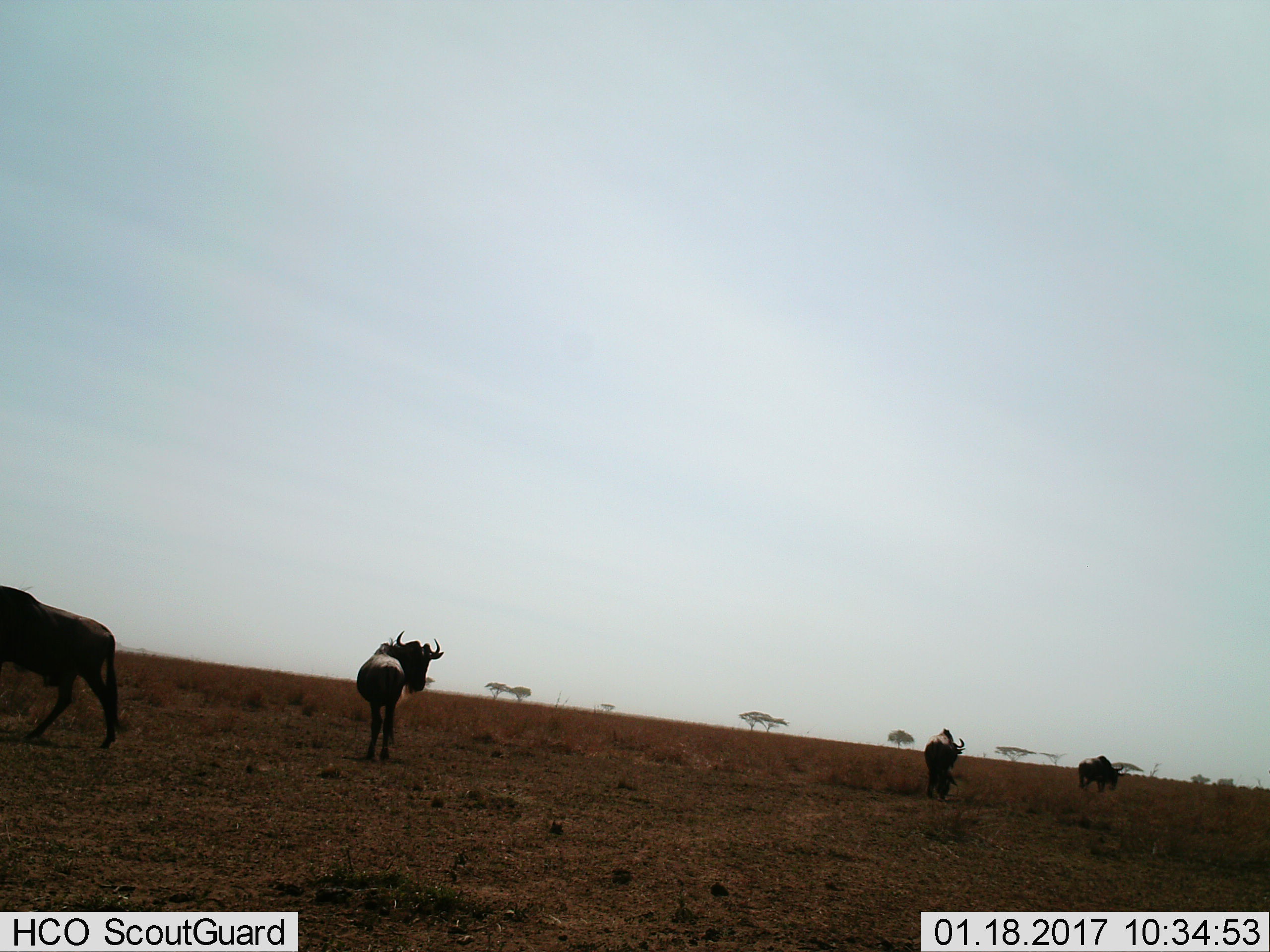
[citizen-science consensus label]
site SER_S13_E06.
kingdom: Animalia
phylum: Chordata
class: Mammalia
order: Artiodactyla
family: Bovidae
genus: Connochaetes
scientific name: Connochaetes taurinus taurinus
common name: blue wildebeest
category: wildebeestblue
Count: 4.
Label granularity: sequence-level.